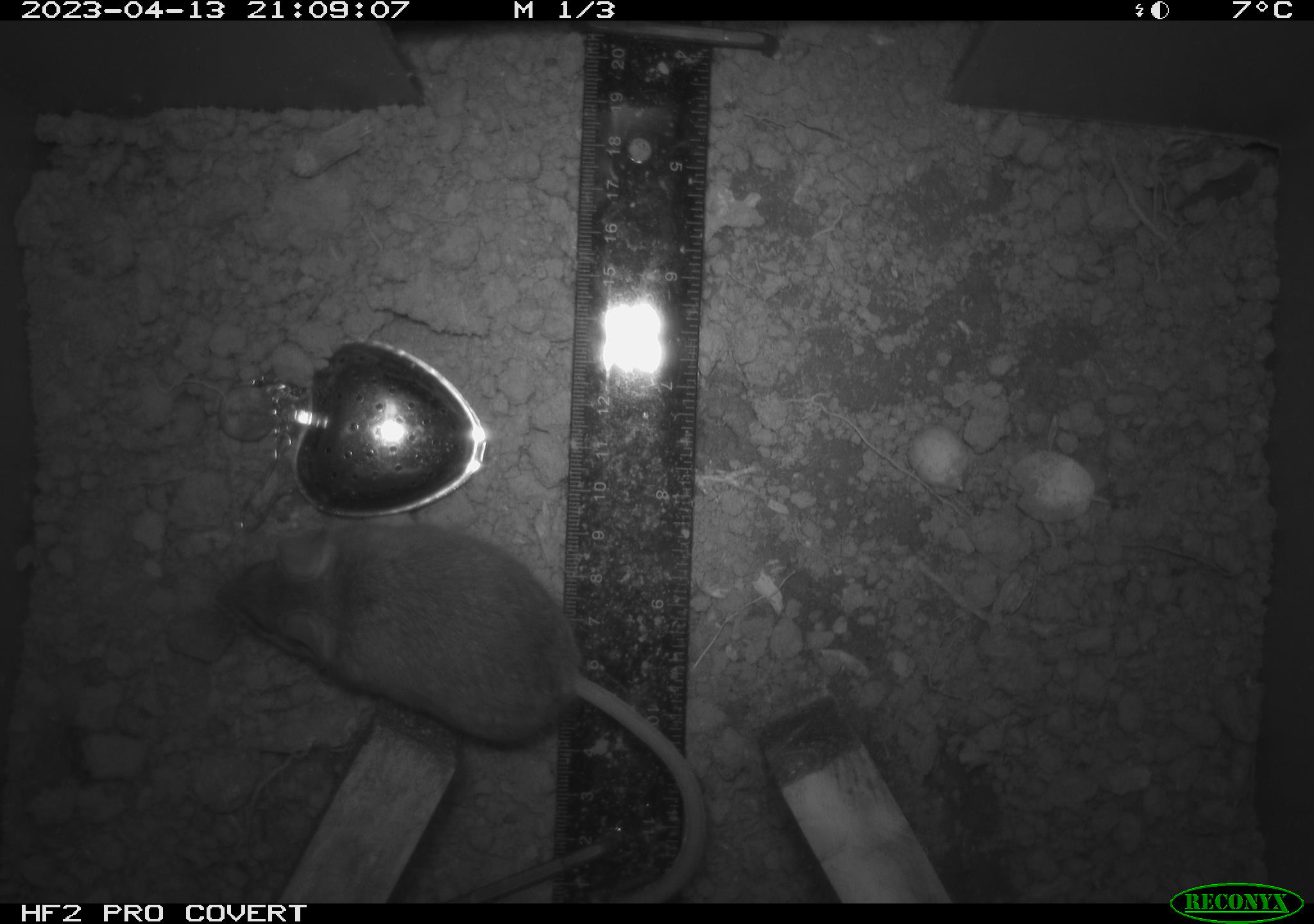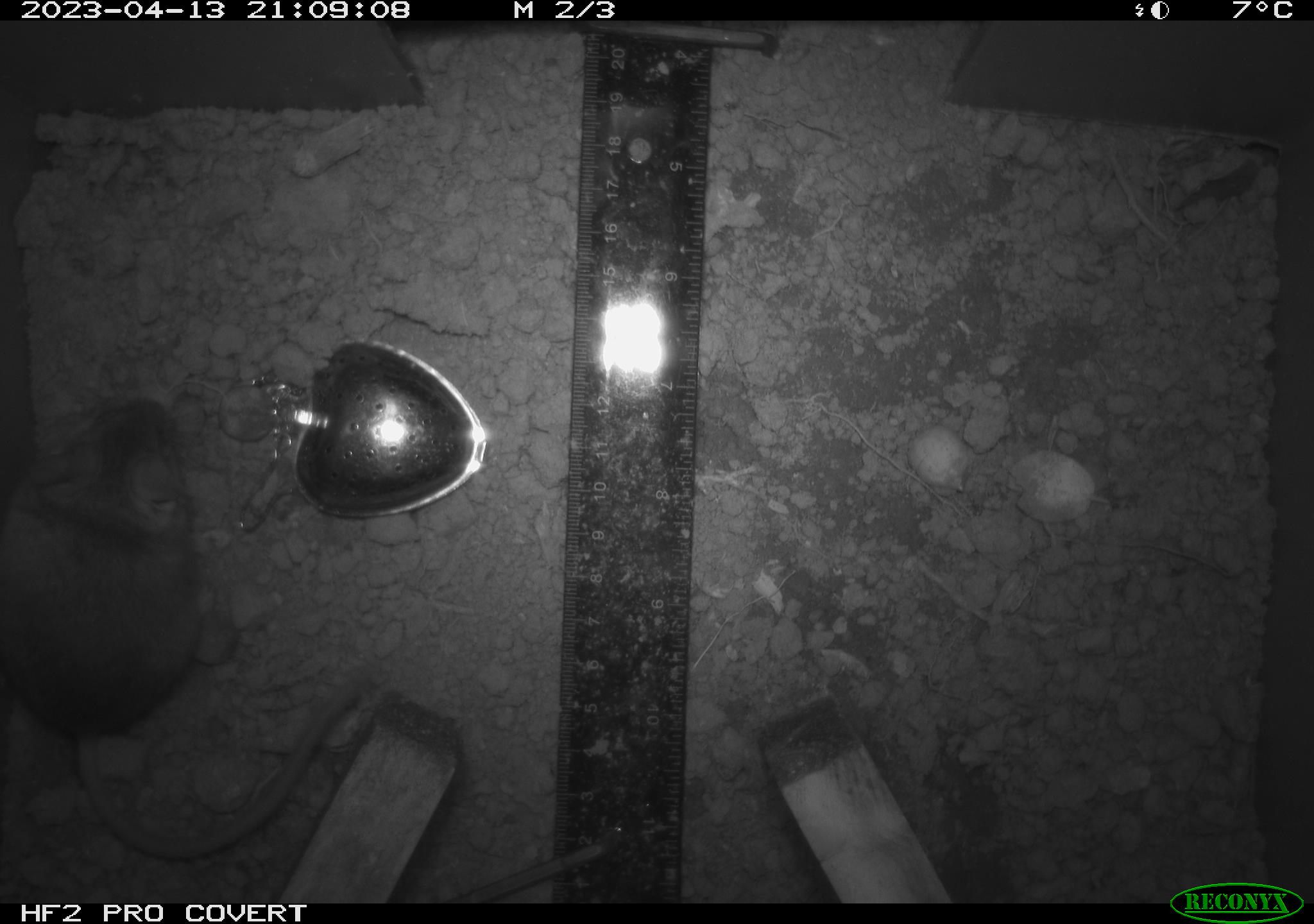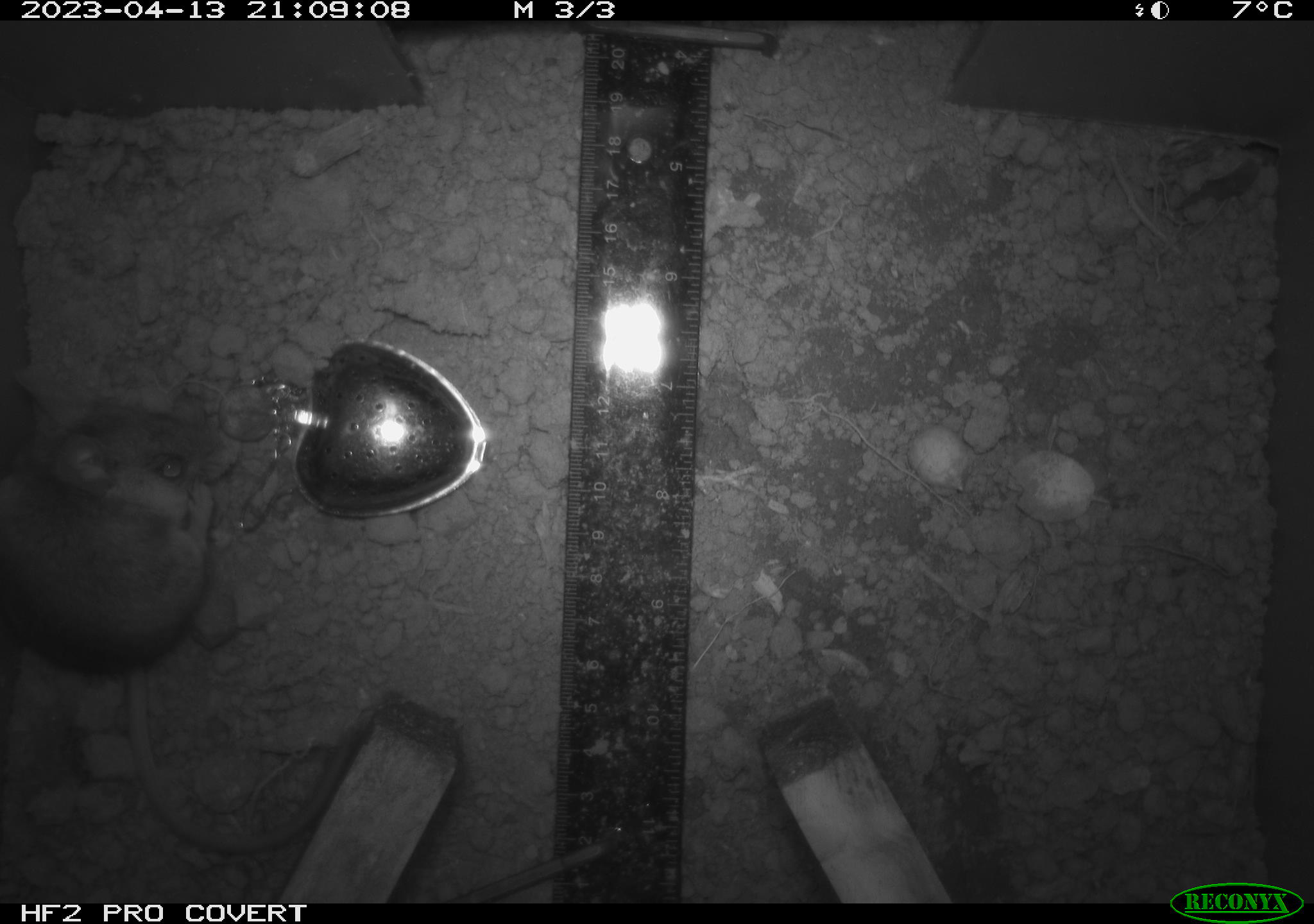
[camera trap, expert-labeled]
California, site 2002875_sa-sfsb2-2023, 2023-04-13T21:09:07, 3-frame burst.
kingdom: Animalia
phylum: Chordata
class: Mammalia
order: Rodentia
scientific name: Rodentia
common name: mouse species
Mouse species (Rodentia).